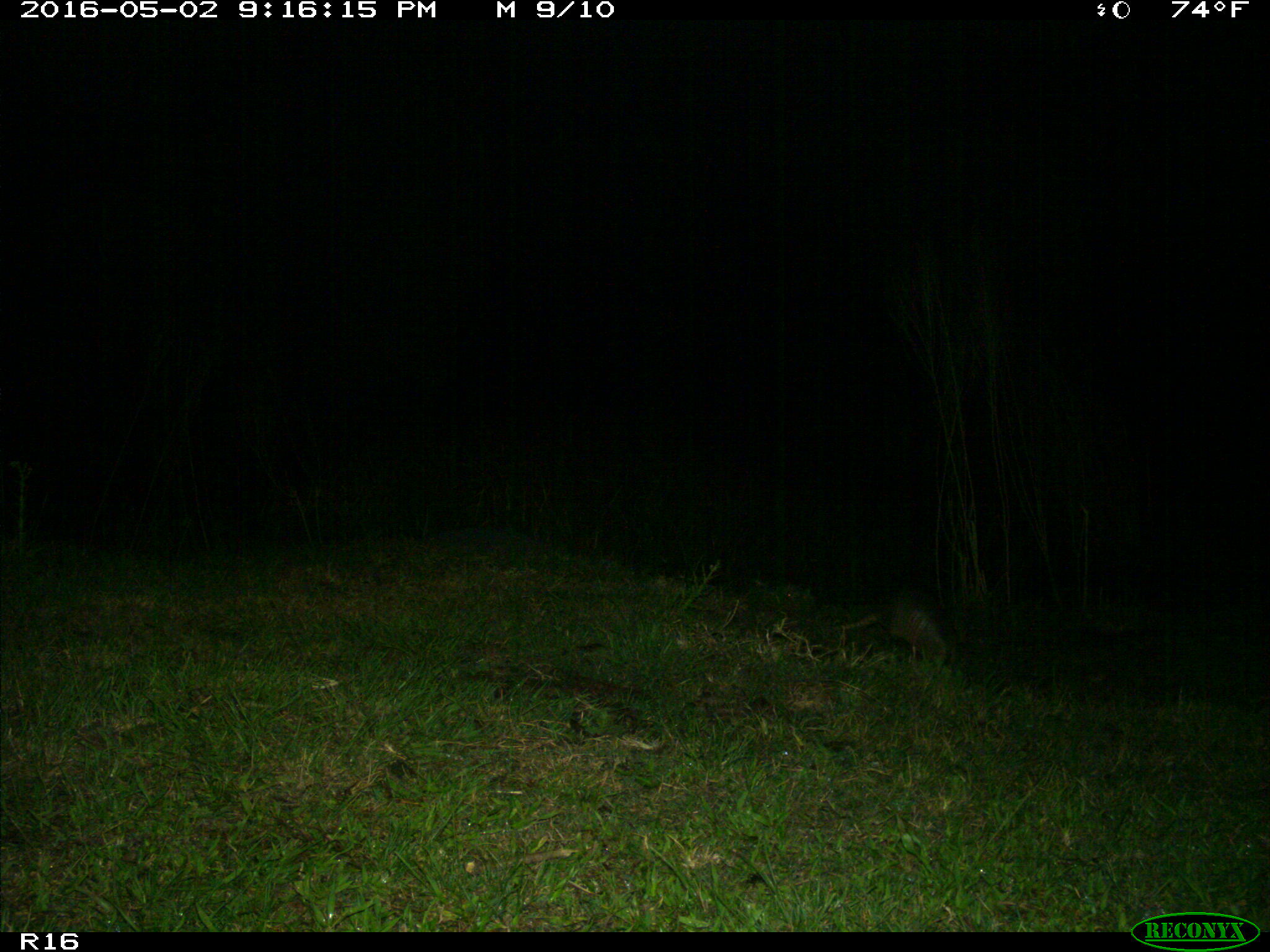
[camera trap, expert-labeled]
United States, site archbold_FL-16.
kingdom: Animalia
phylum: Chordata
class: Mammalia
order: Cingulata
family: Dasypodidae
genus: Dasypus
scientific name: Dasypus novemcinctus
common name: nine-banded armadillo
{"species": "Dasypus novemcinctus (nine-banded armadillo)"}